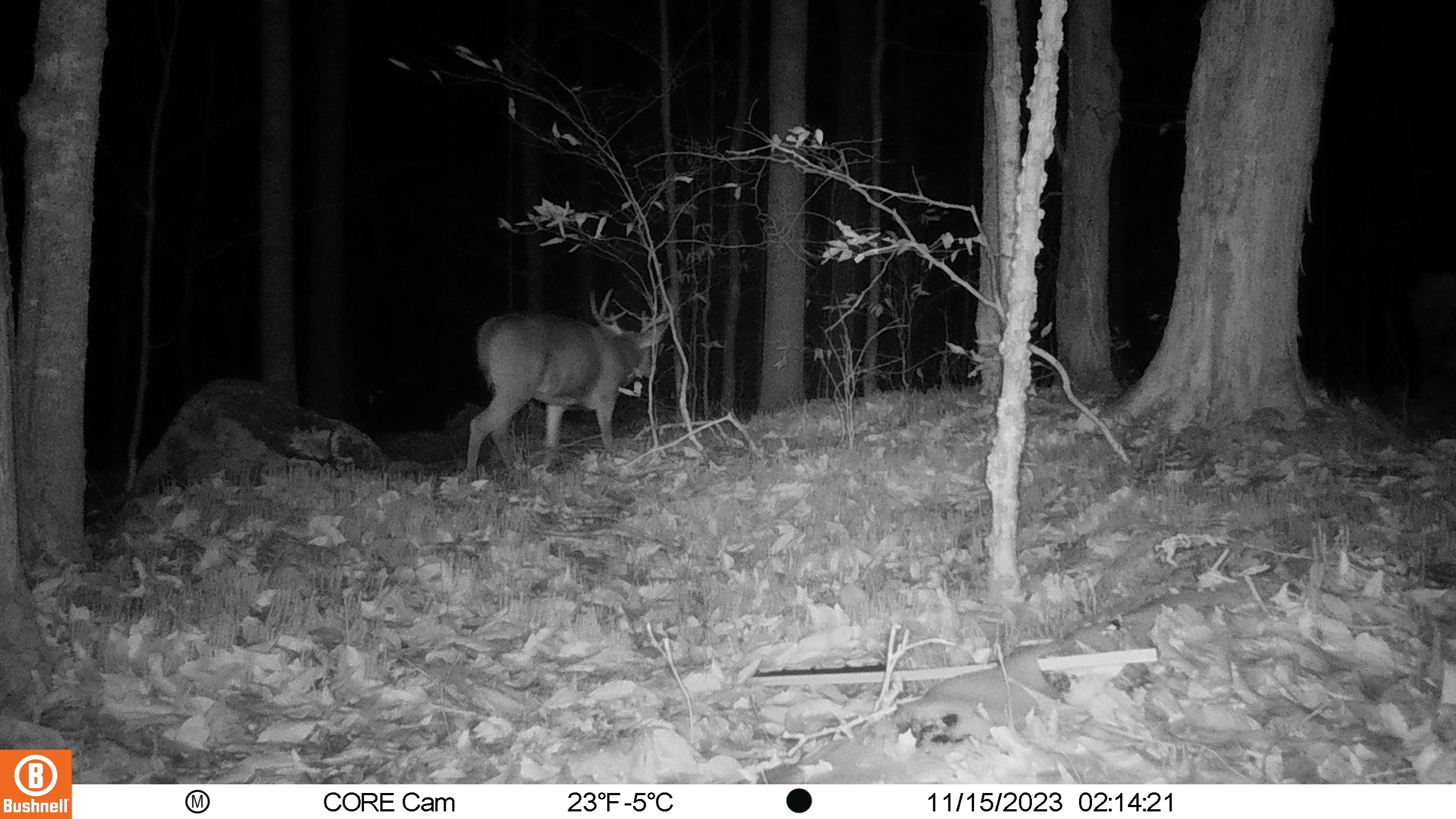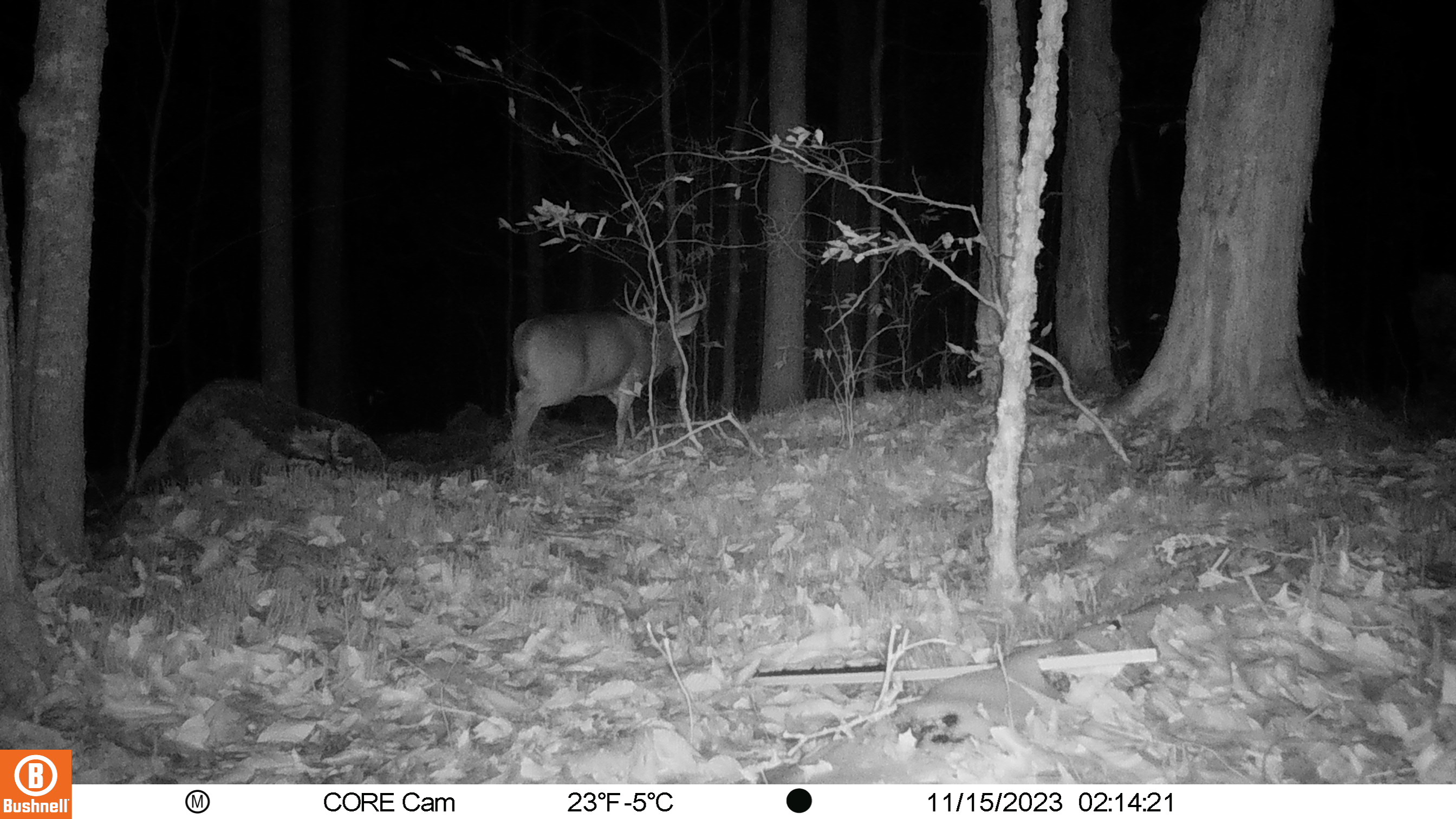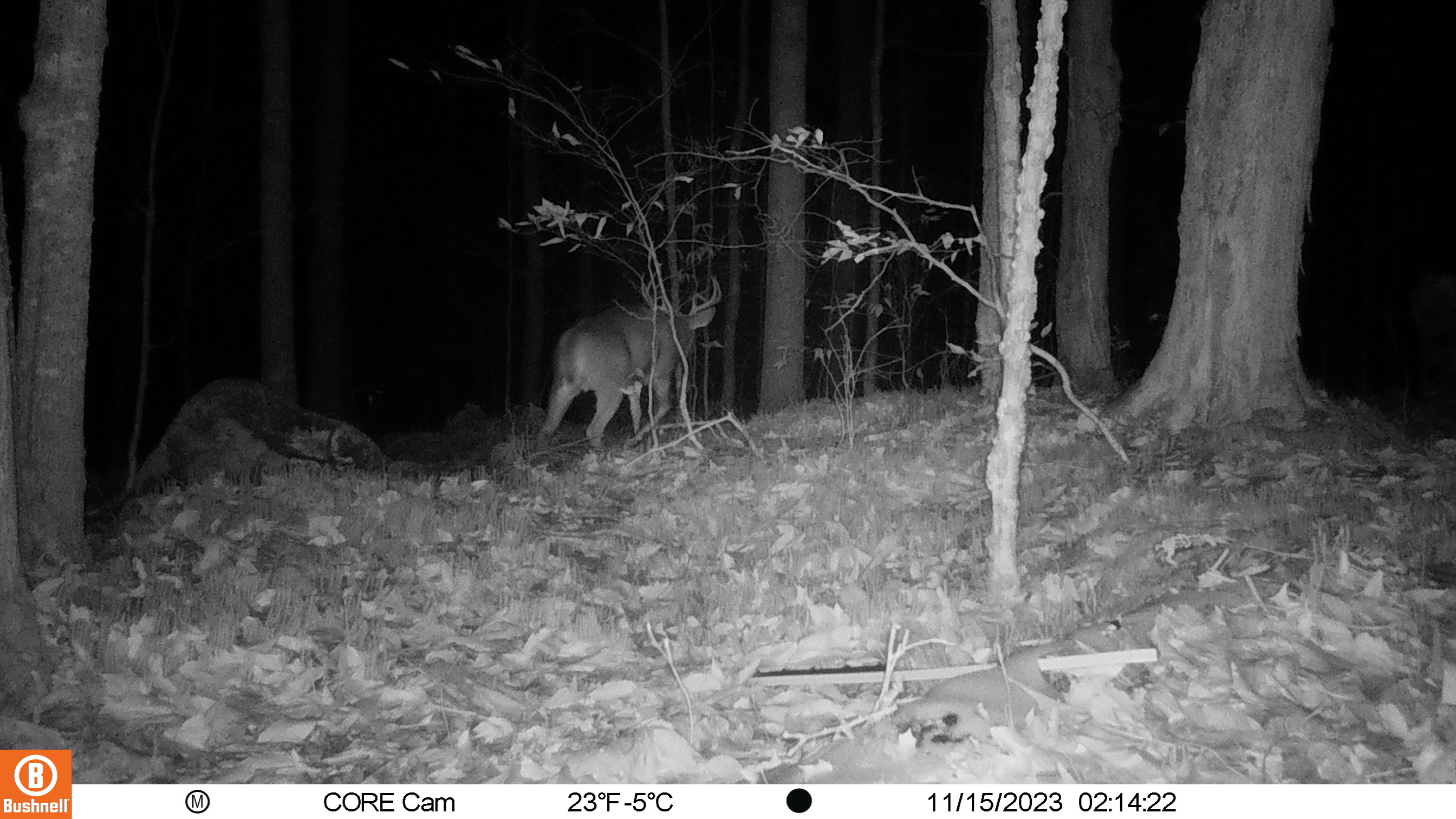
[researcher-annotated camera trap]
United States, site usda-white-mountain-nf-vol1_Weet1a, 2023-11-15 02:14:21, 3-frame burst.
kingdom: Animalia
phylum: Chordata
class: Mammalia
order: Artiodactyla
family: Cervidae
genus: Odocoileus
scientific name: Odocoileus virginianus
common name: white-tailed deer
White-tailed deer (Odocoileus virginianus).